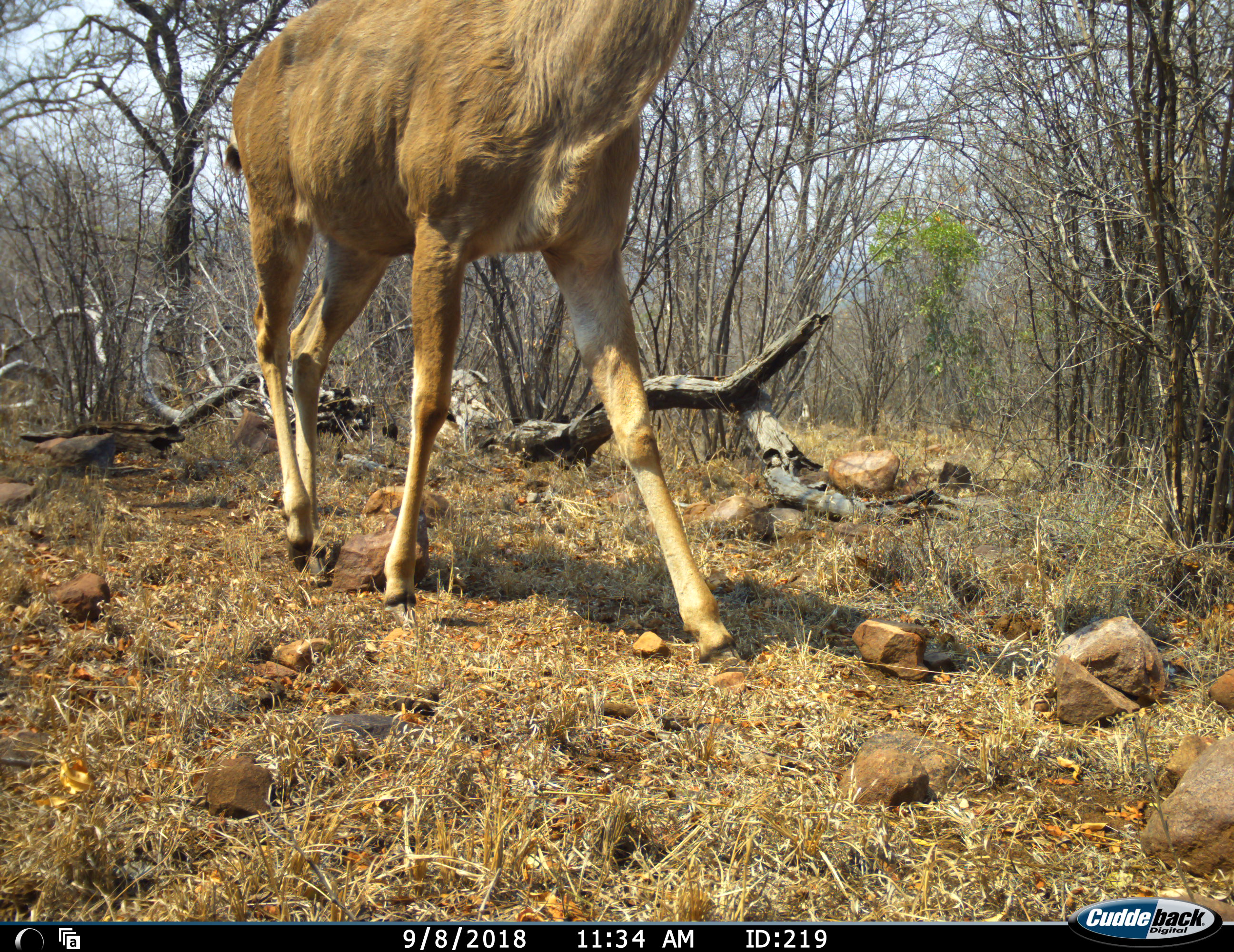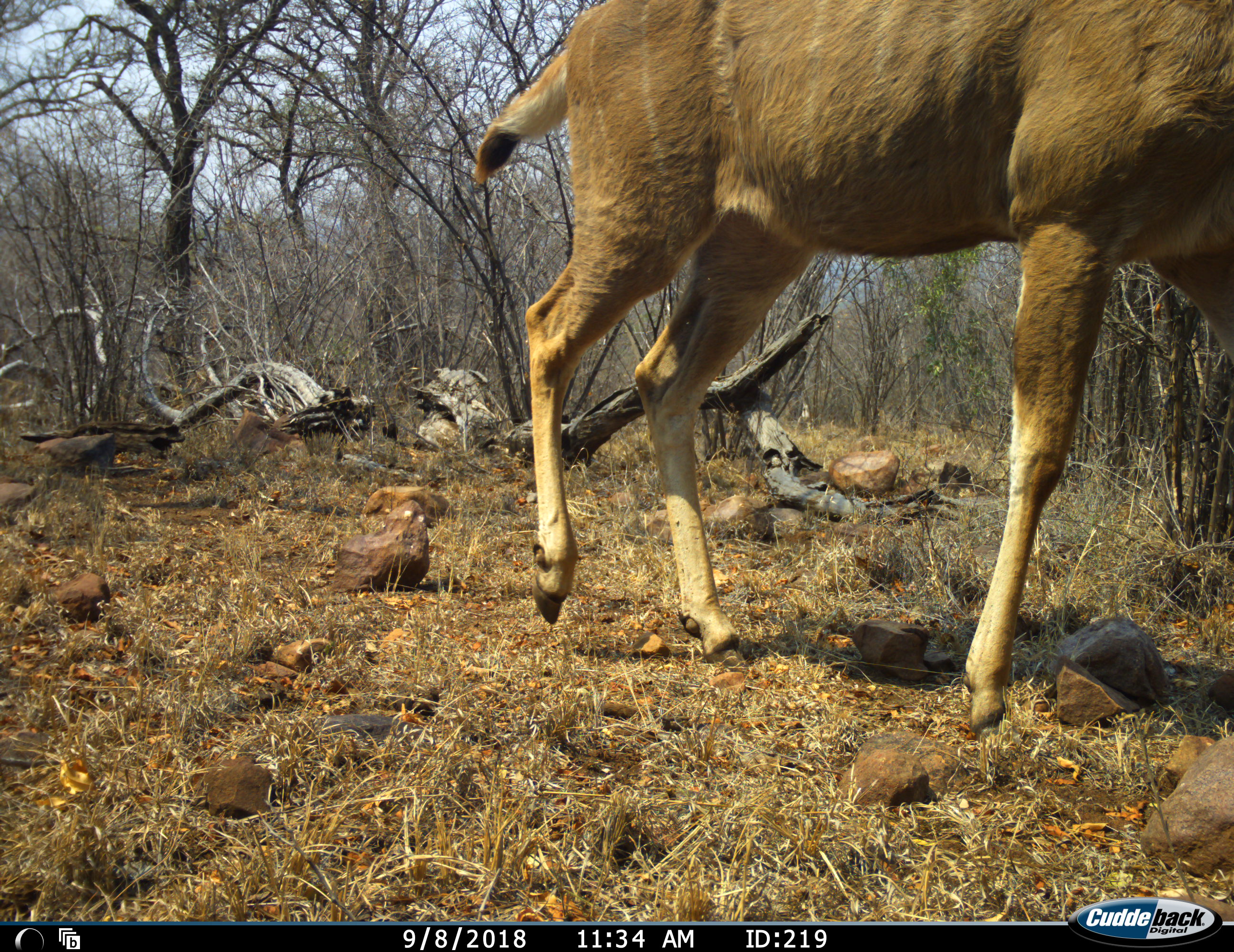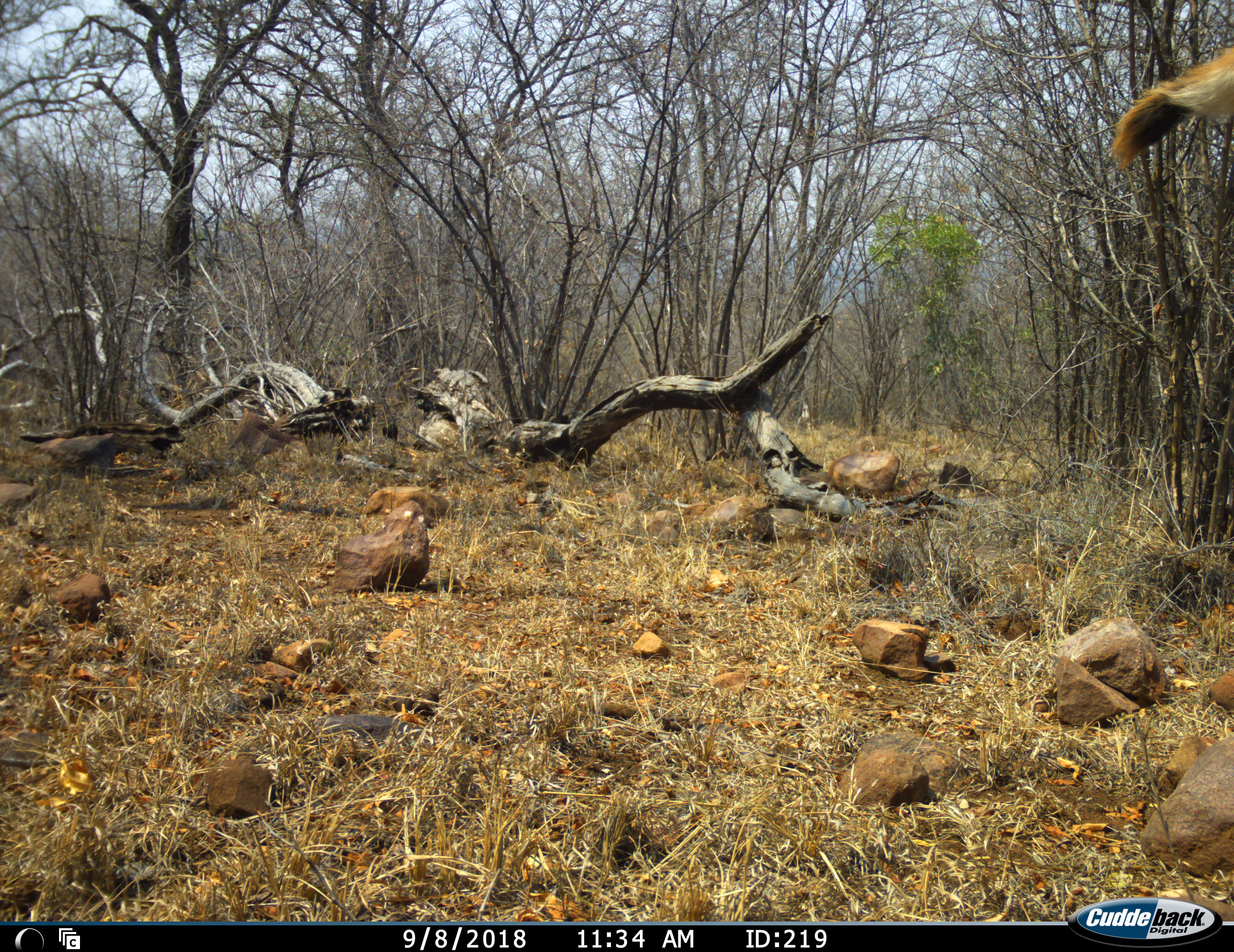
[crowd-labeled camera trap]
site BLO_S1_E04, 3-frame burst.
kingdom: Animalia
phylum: Chordata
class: Mammalia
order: Artiodactyla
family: Bovidae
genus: Tragelaphus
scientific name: Tragelaphus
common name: kudu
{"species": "kudu (Tragelaphus)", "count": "1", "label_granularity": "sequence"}